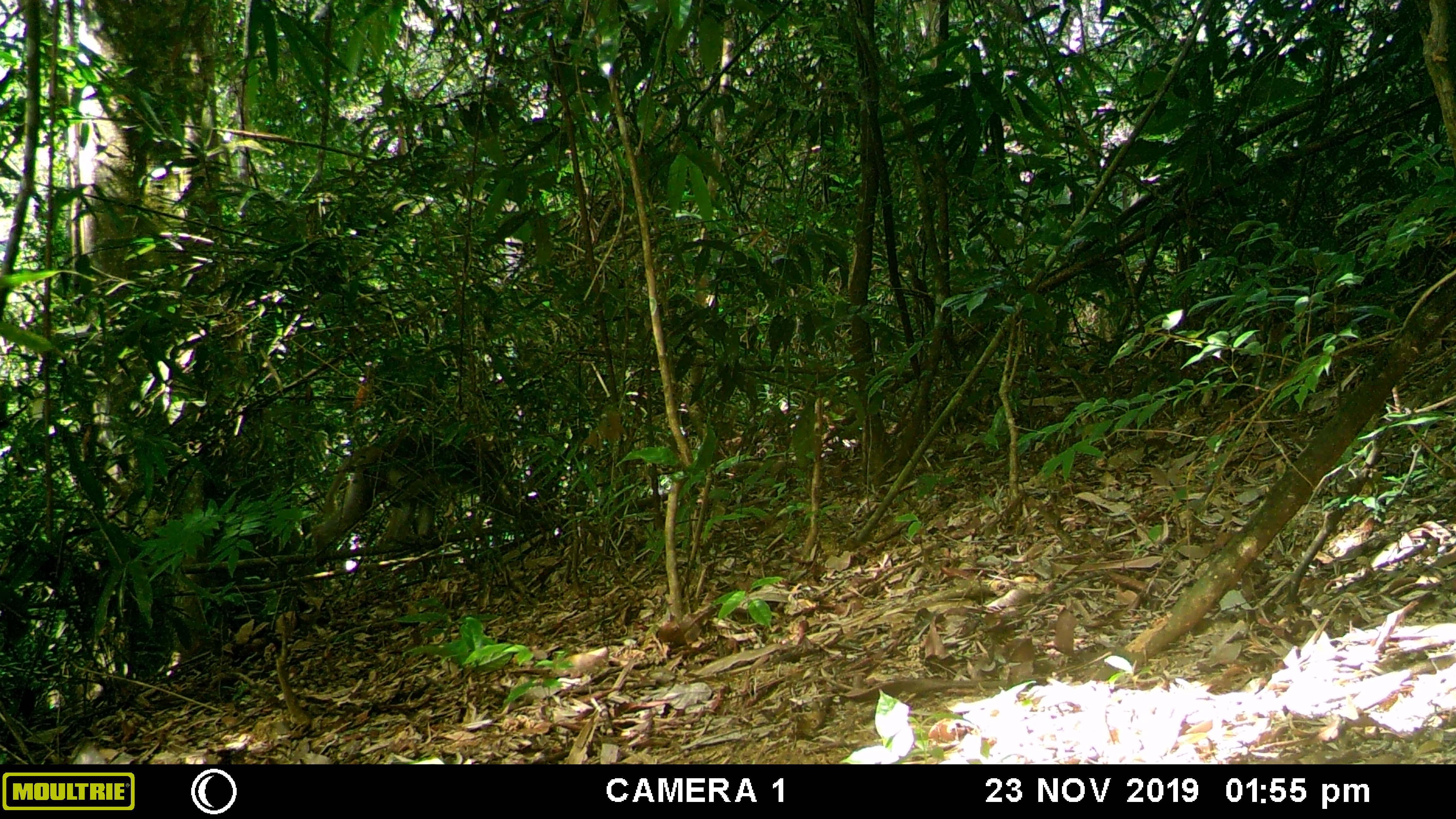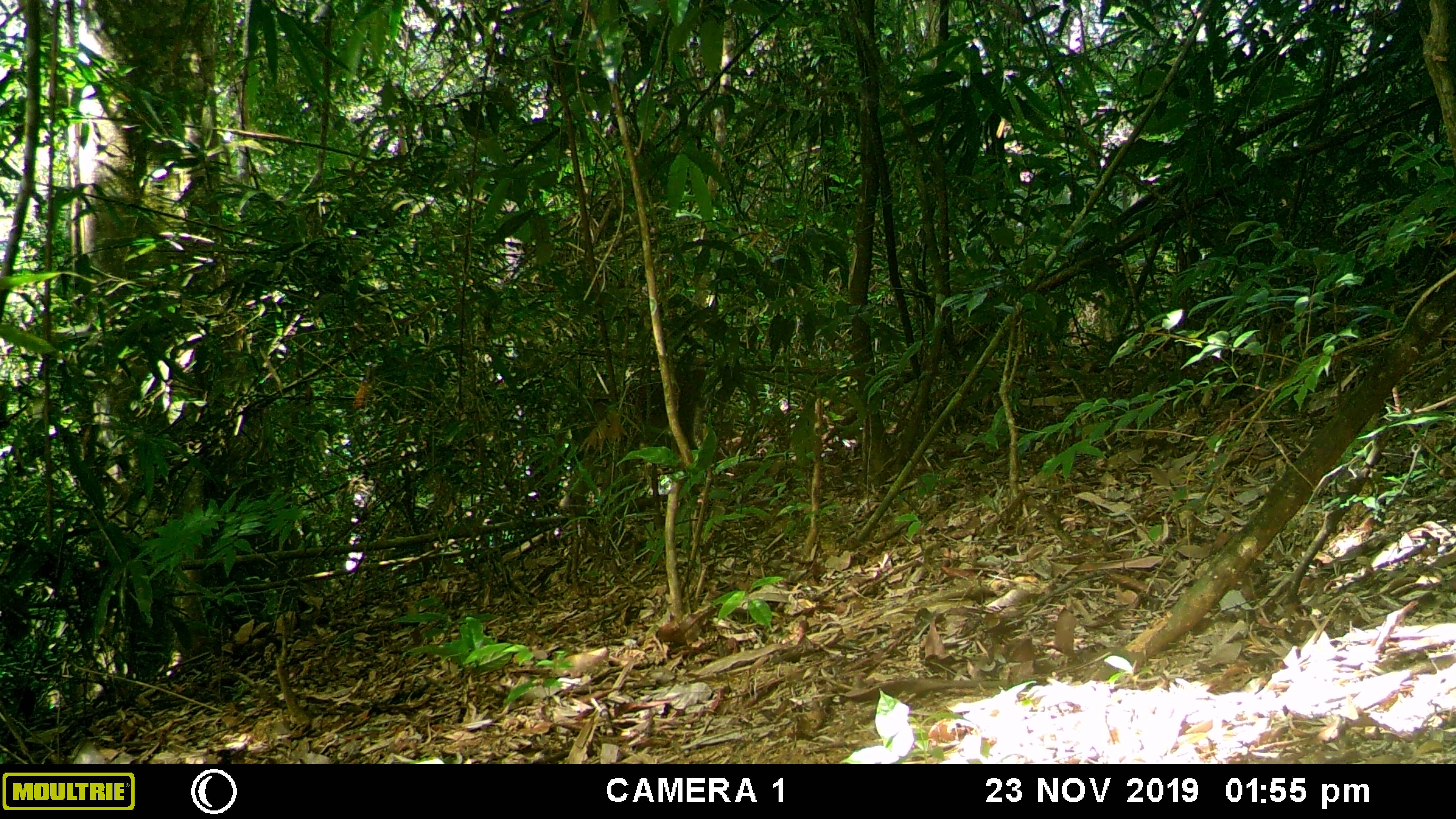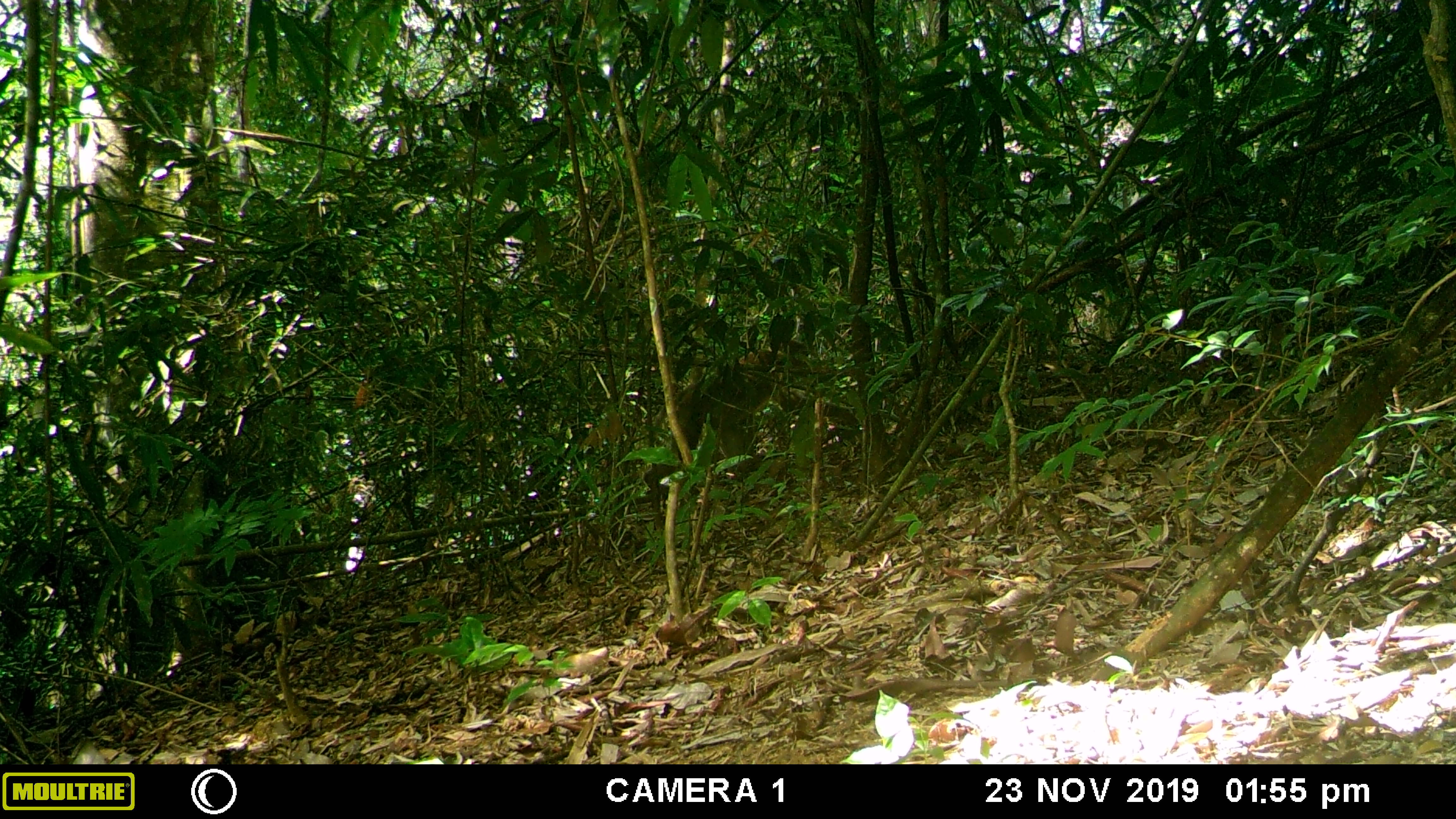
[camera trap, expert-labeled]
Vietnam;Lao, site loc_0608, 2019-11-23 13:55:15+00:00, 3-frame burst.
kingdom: Animalia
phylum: Chordata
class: Mammalia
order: Primates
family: Cercopithecidae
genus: Macaca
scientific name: Macaca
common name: macaques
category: assam or rhesus macaque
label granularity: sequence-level